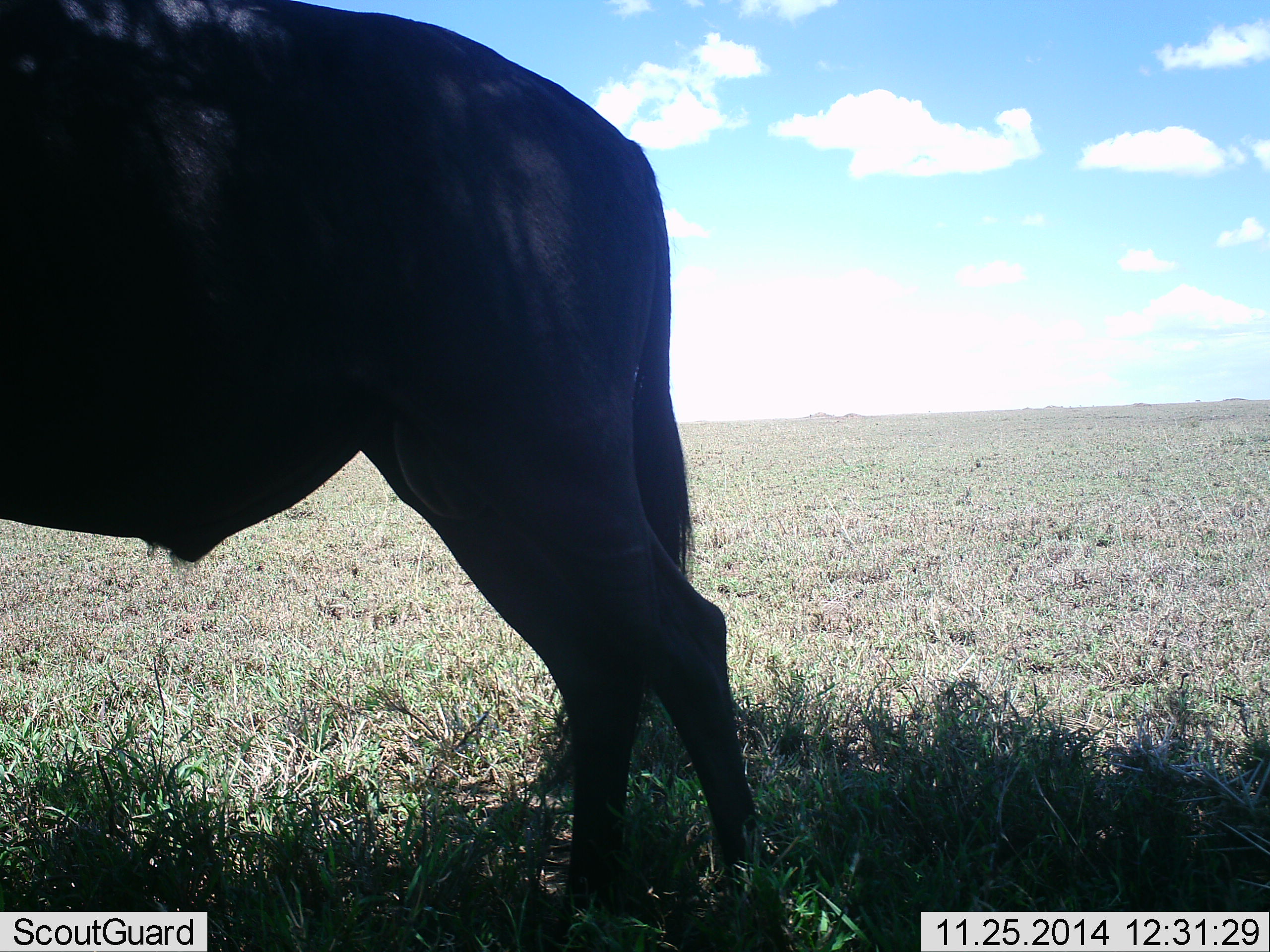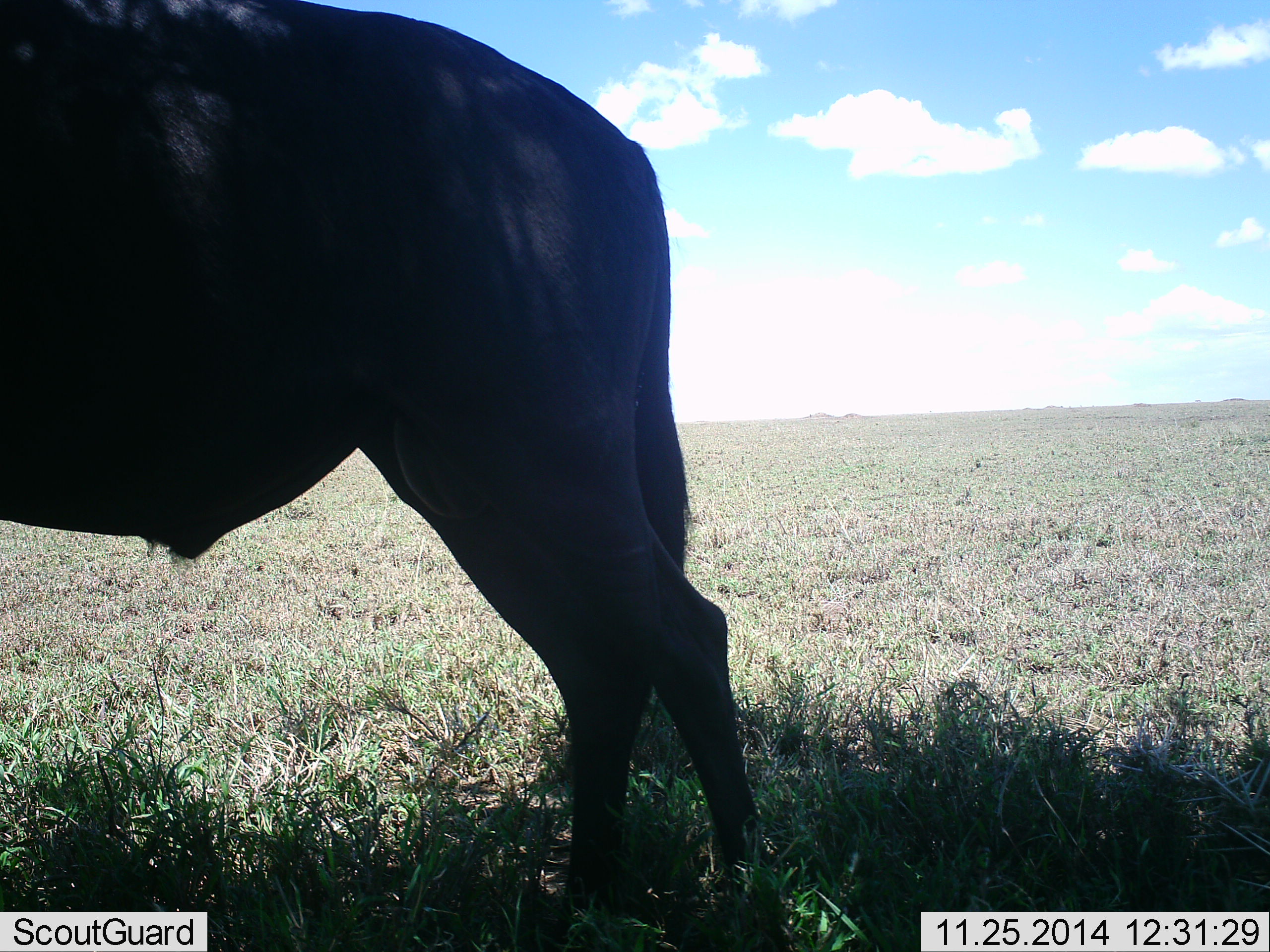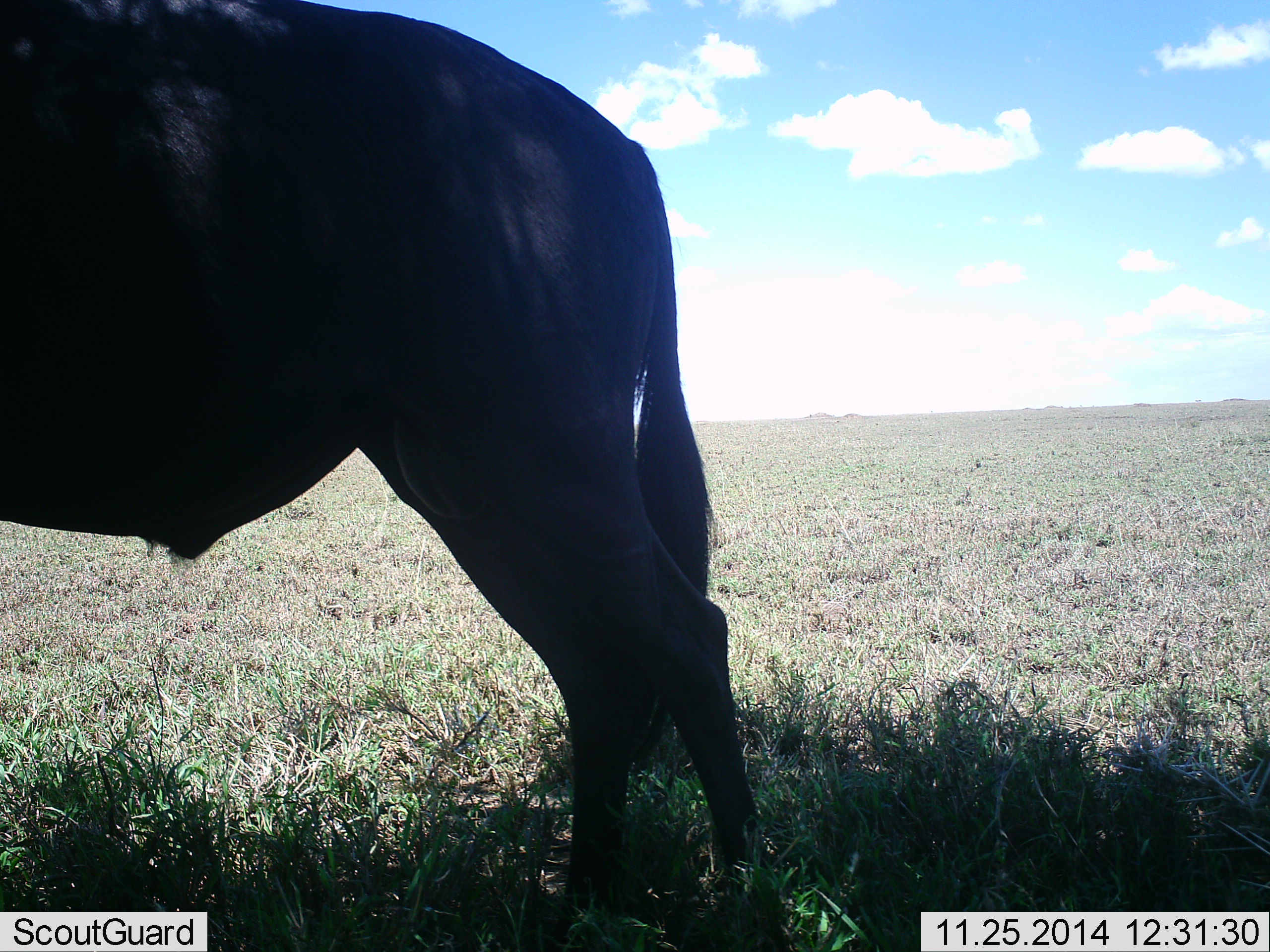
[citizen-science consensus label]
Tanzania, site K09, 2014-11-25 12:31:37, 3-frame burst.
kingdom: Animalia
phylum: Chordata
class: Mammalia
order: Artiodactyla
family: Bovidae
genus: Connochaetes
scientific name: Connochaetes taurinus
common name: blue wildebeest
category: wildebeest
Wildebeest (blue wildebeest) (Connochaetes taurinus), count 1. Behavior (volunteer vote fractions): standing 100%, resting 0%, moving 0%, interacting 0%. Young present (vote fraction): 0%. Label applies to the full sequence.